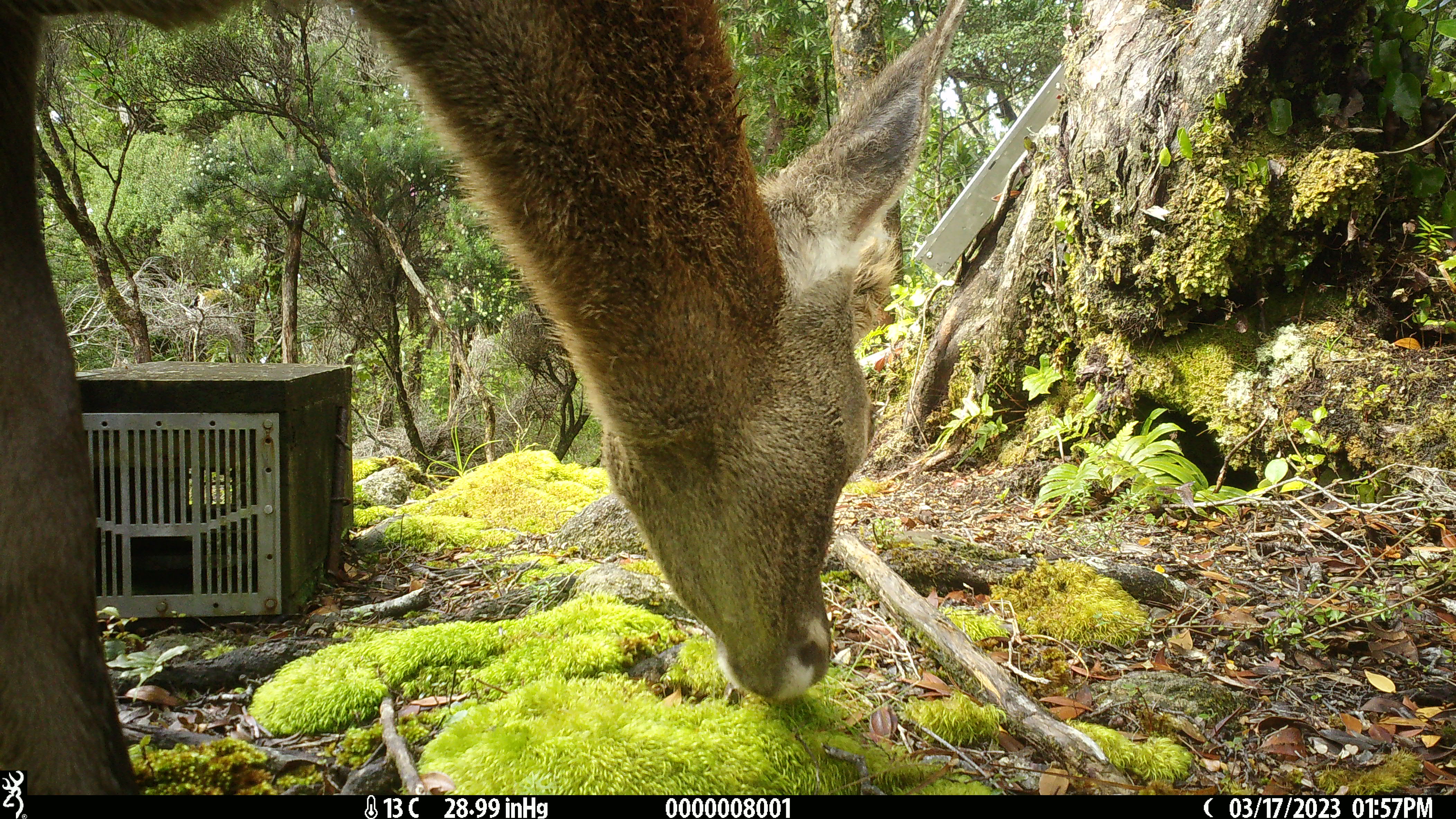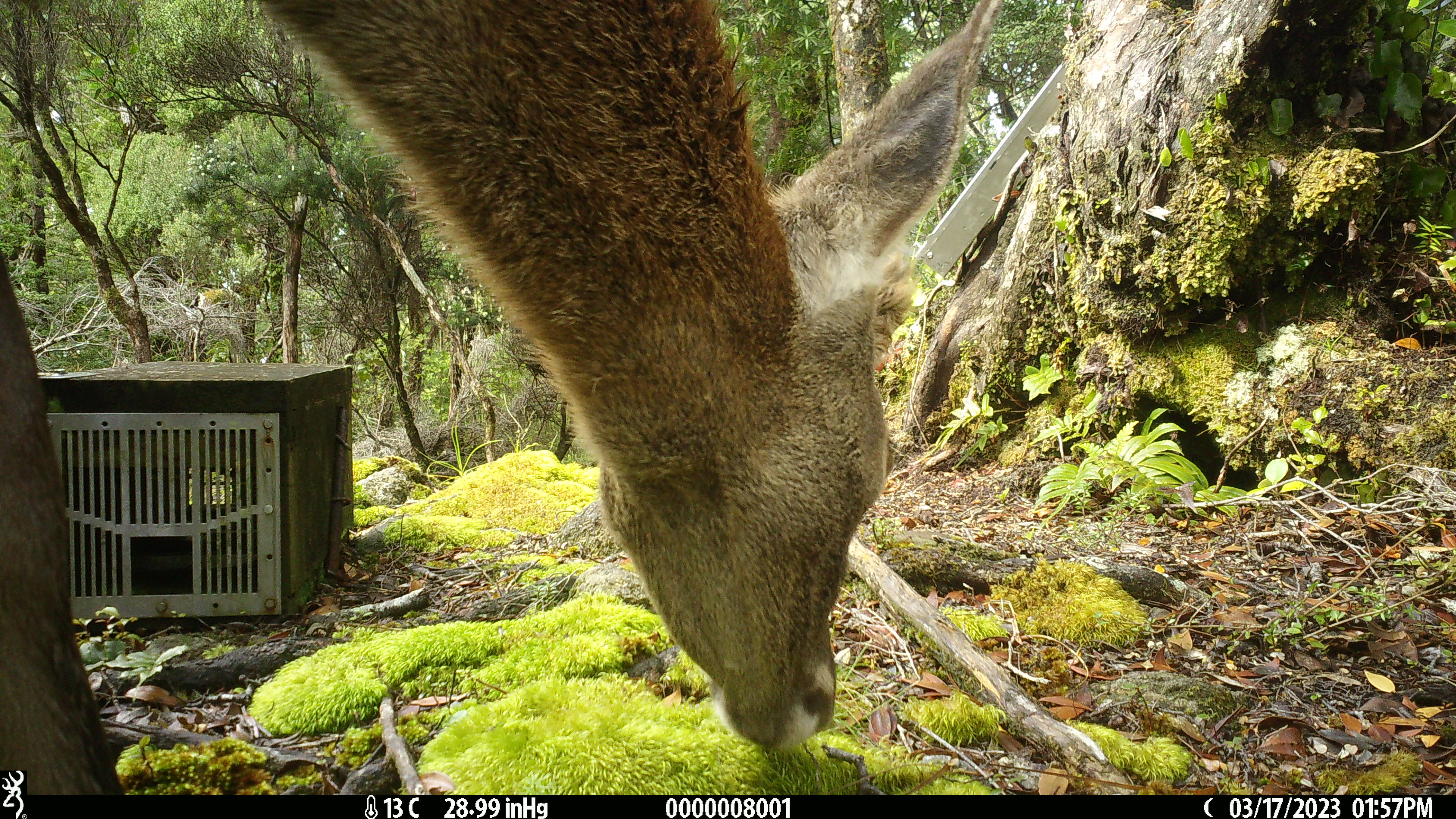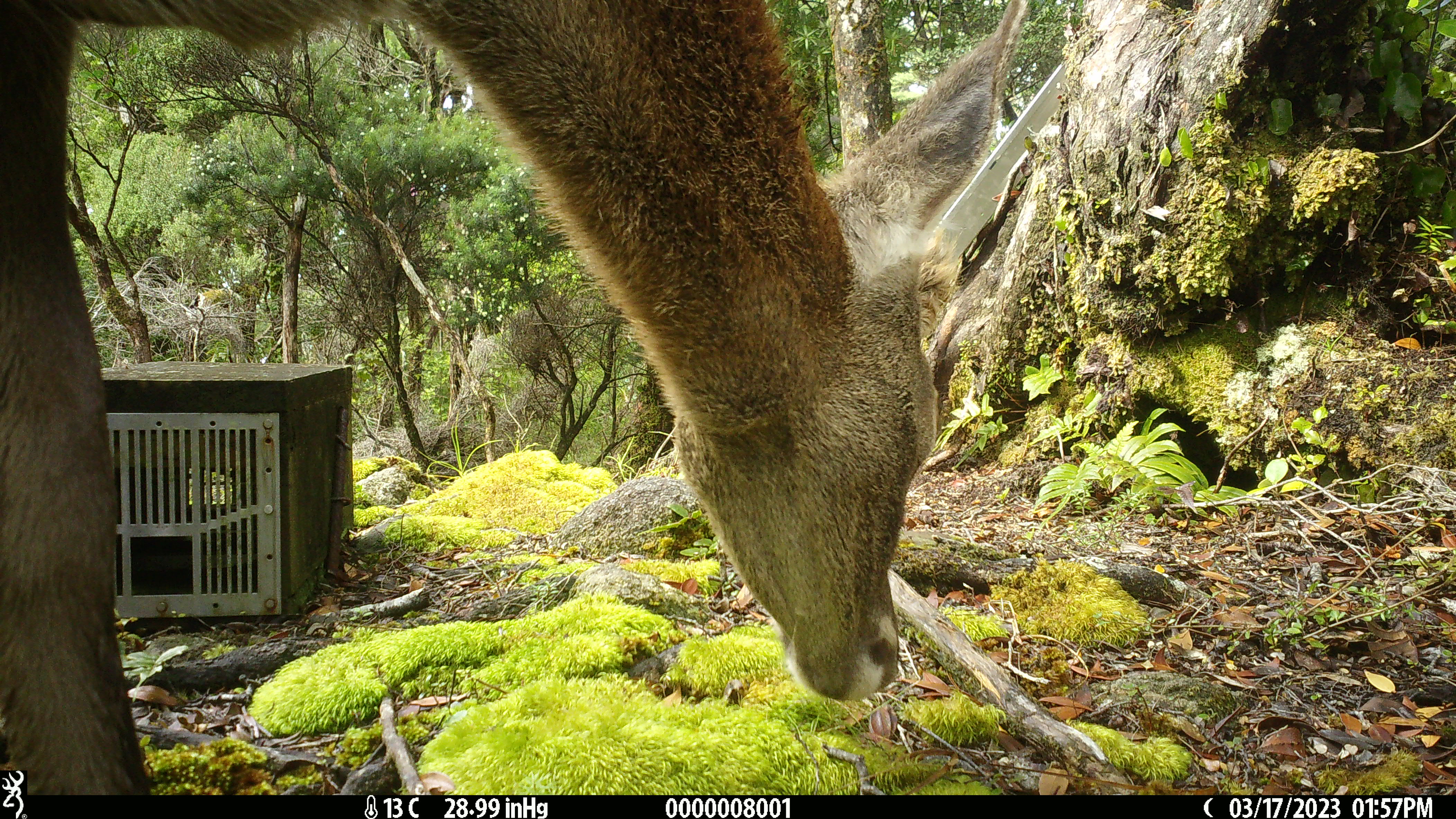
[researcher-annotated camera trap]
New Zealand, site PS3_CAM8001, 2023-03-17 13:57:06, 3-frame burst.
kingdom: Animalia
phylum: Chordata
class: Mammalia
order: Artiodactyla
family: Cervidae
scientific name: Cervidae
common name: deer